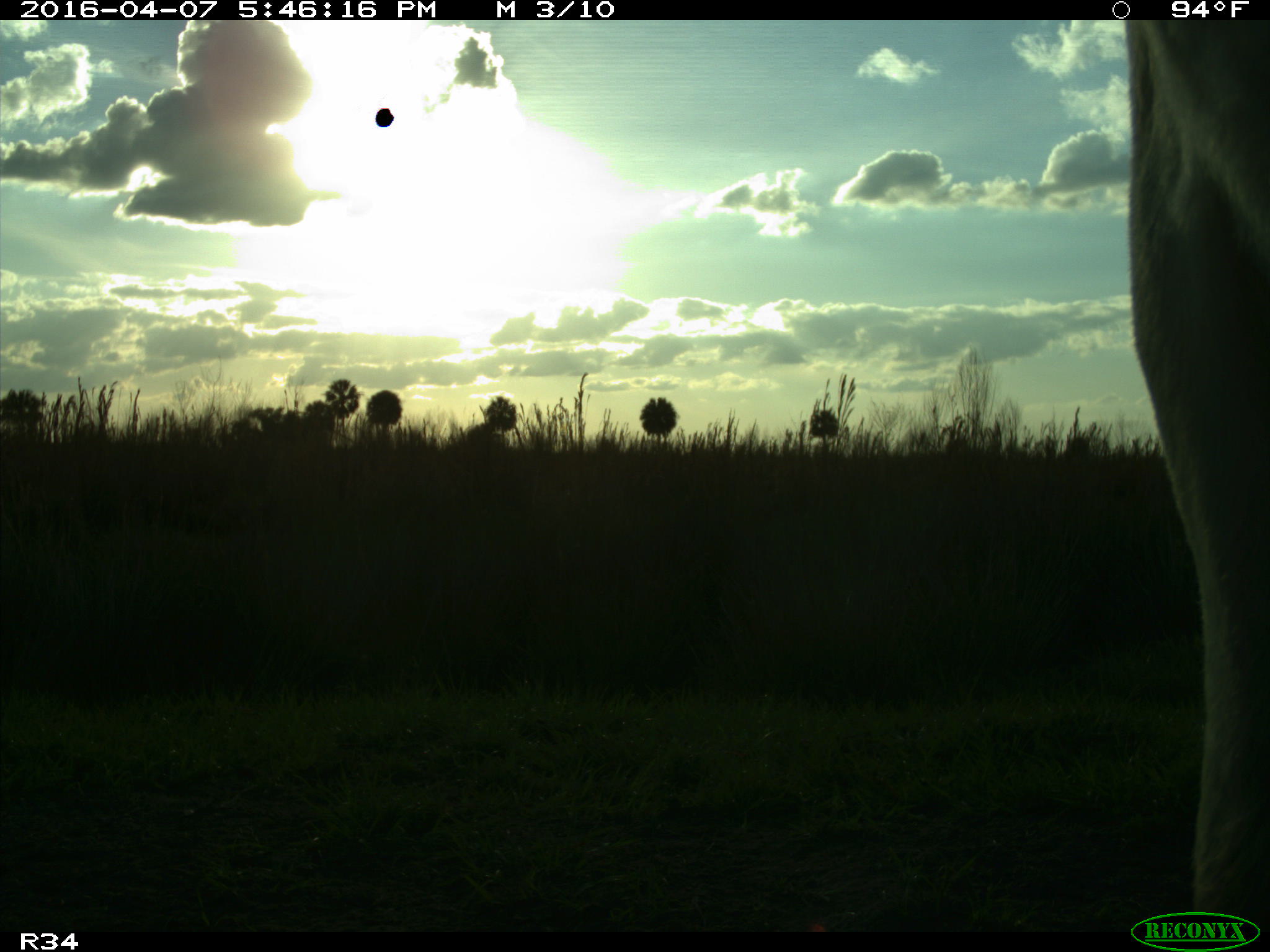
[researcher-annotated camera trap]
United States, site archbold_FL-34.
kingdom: Animalia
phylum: Chordata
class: Mammalia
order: Artiodactyla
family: Bovidae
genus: Bos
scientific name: Bos taurus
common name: domestic cow